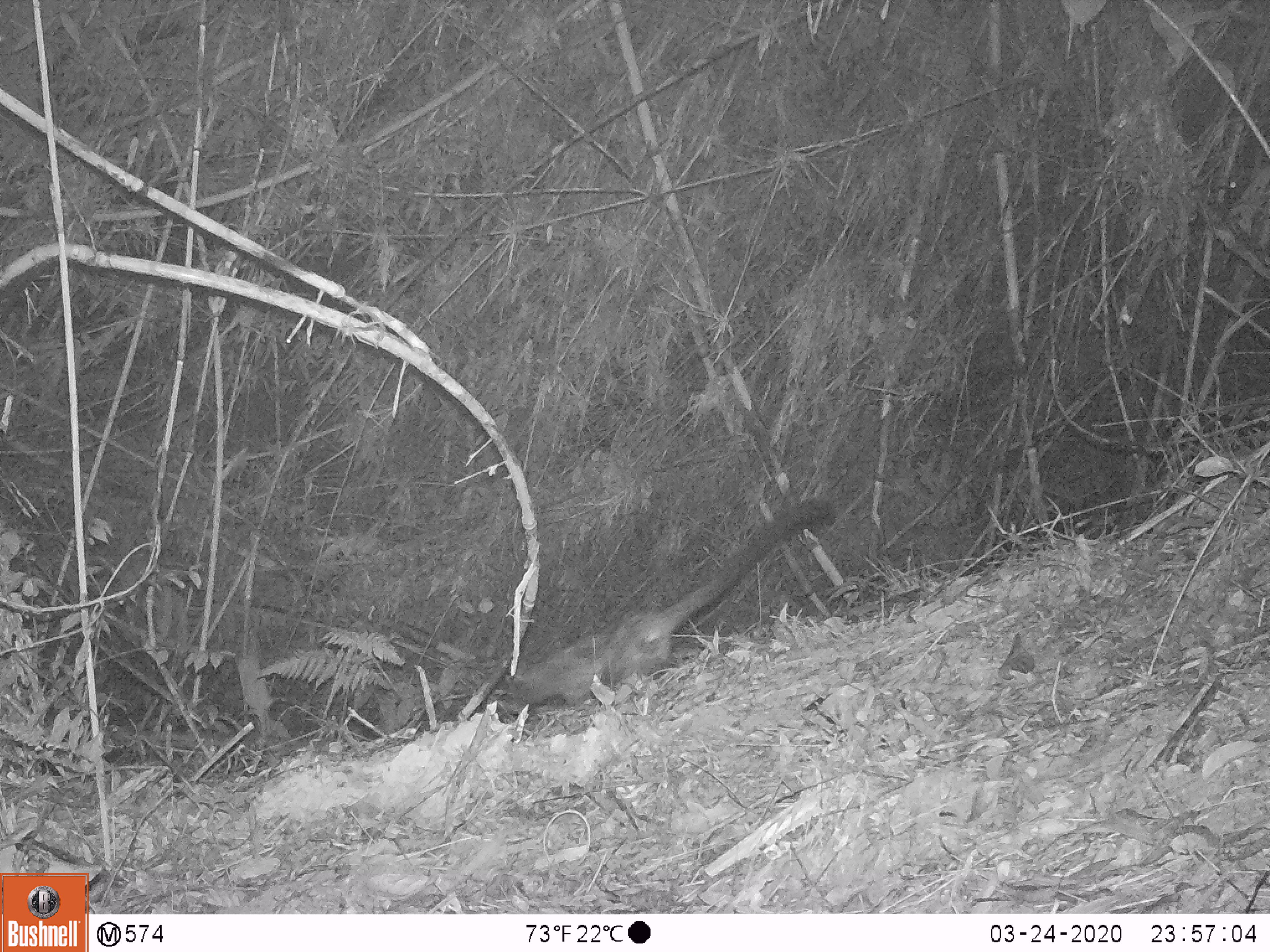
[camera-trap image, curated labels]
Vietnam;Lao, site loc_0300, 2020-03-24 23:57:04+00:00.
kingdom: Animalia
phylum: Chordata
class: Mammalia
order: Carnivora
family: Viverridae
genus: Paradoxurus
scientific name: Paradoxurus hermaphroditus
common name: common palm civet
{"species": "common palm civet (Paradoxurus hermaphroditus)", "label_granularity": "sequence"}